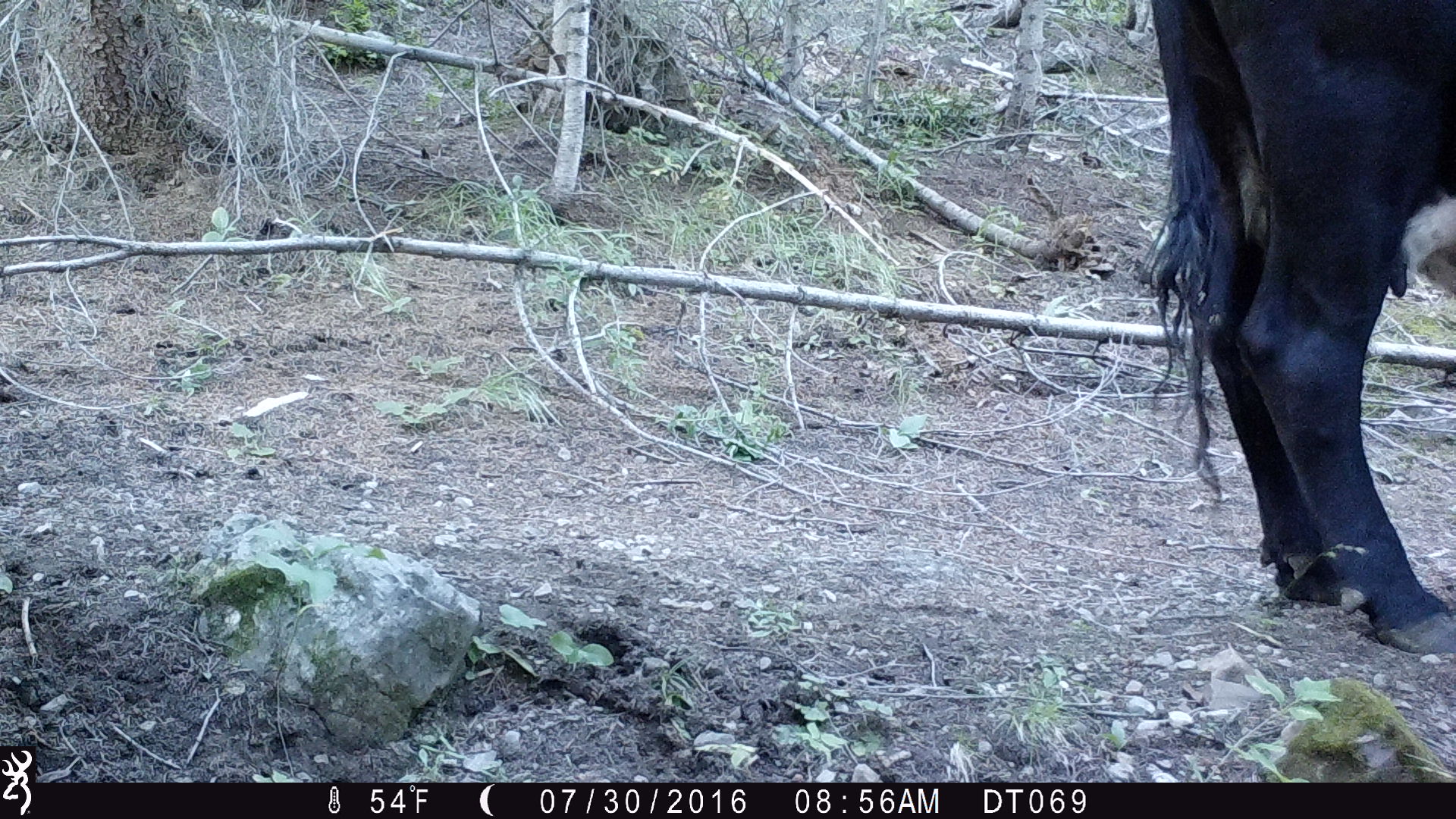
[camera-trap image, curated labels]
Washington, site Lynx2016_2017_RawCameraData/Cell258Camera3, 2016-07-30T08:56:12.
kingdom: Animalia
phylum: Chordata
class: Mammalia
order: Artiodactyla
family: Bovidae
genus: Bos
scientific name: Bos taurus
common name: domestic cattle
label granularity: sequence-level